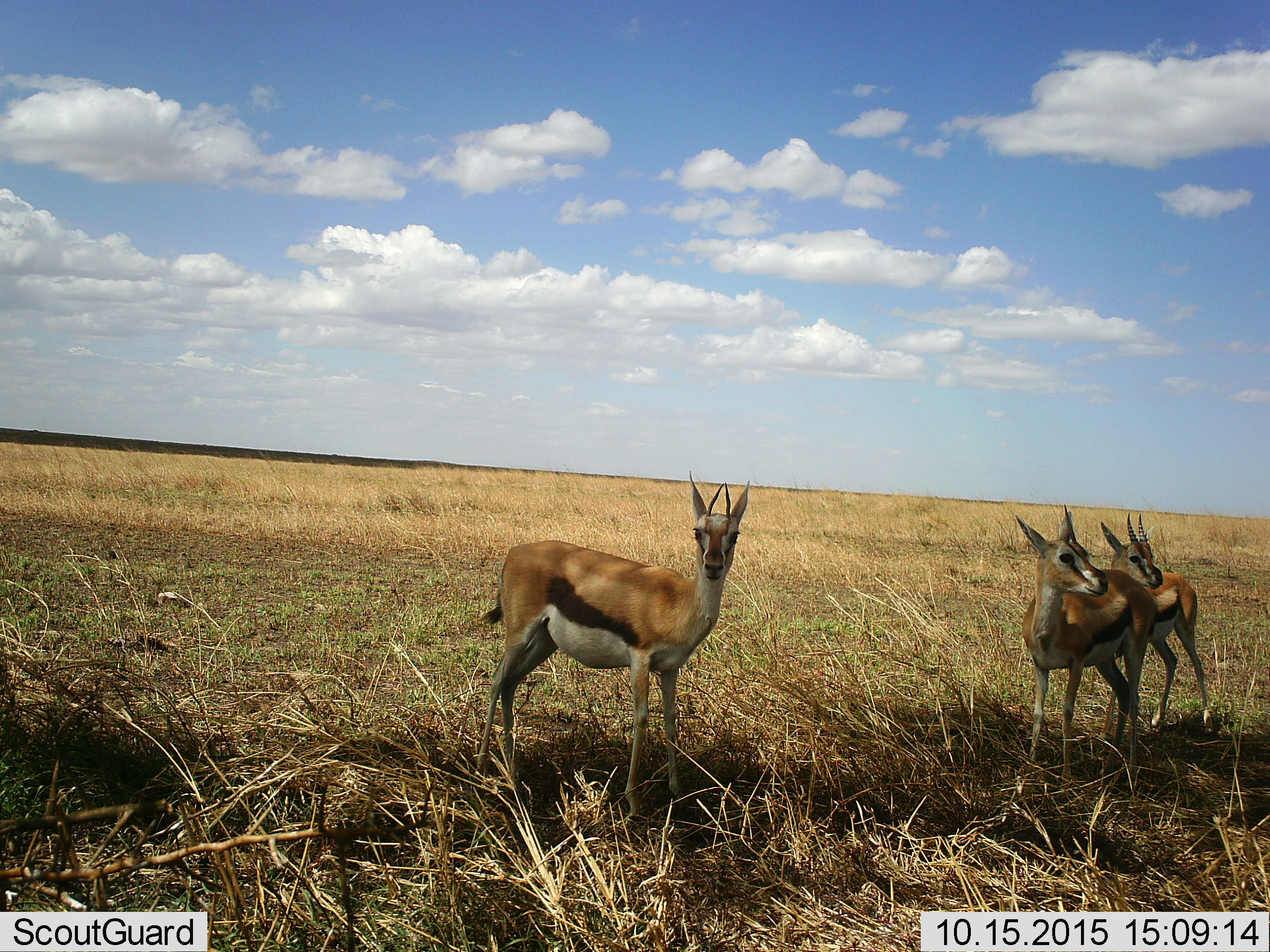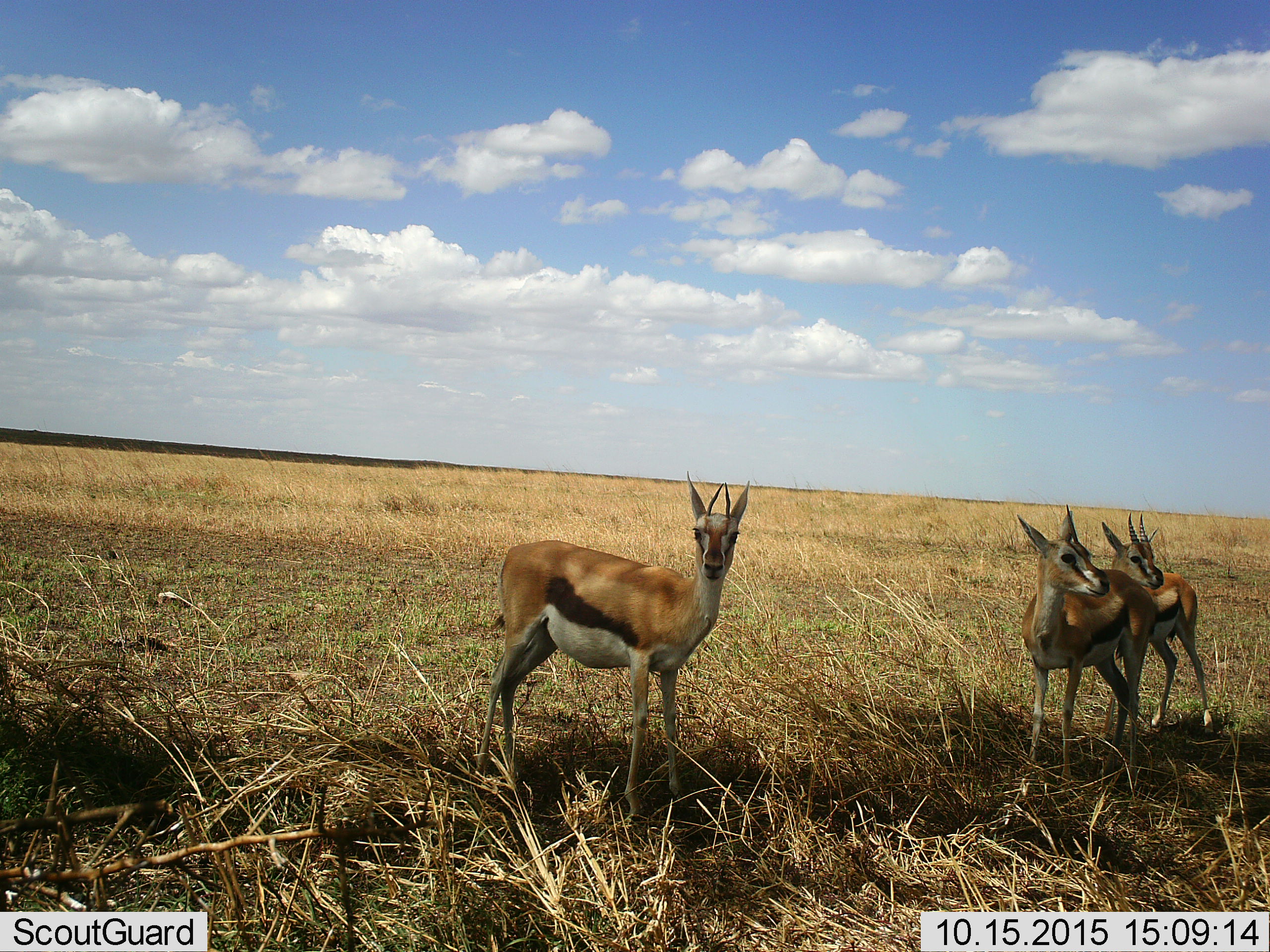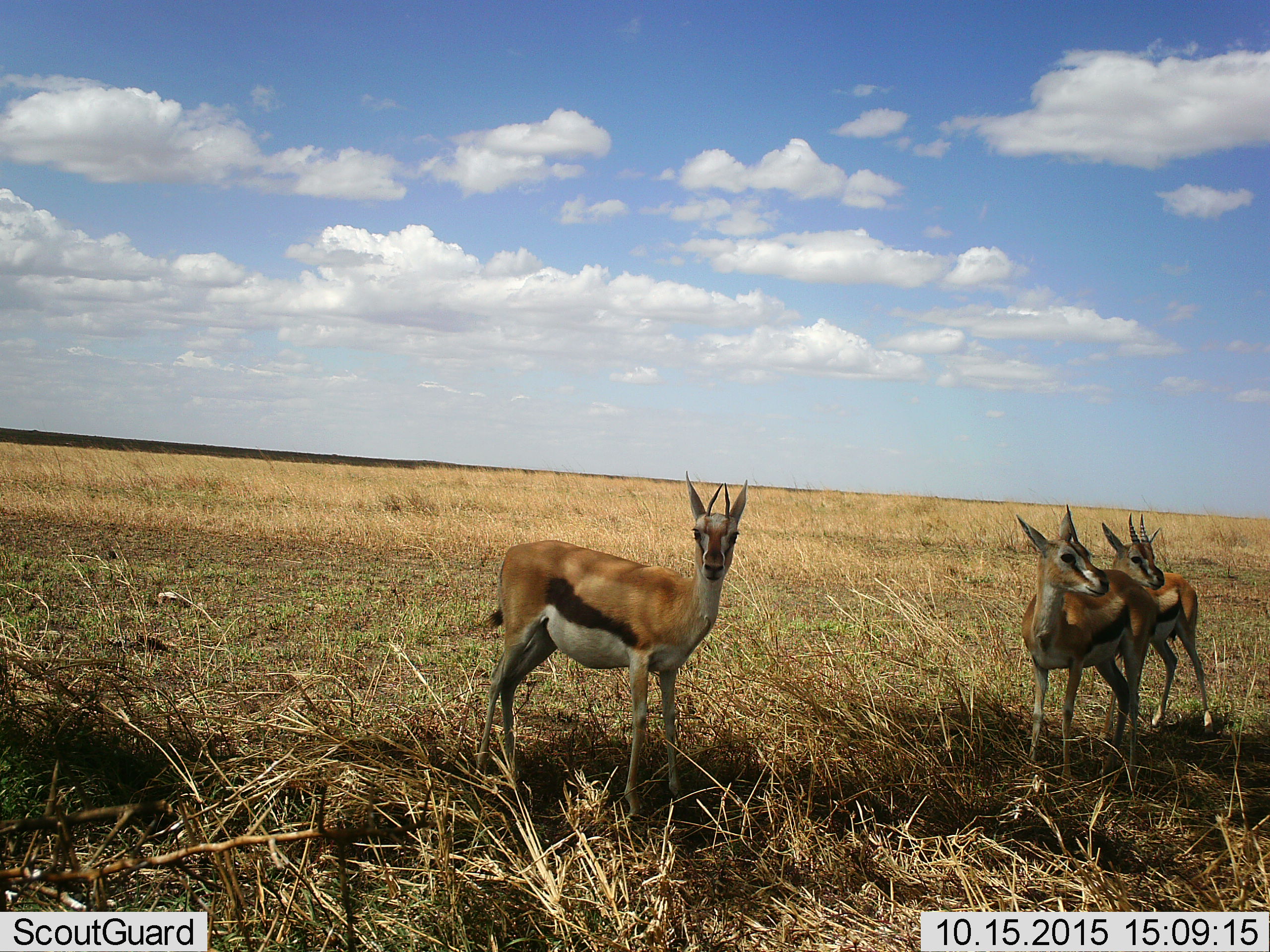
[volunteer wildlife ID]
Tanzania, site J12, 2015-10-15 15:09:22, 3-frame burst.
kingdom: Animalia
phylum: Chordata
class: Mammalia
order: Artiodactyla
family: Bovidae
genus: Eudorcas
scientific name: Eudorcas thomsonii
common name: thomson's gazelle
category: gazellethomsons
Gazellethomsons (thomson's gazelle) (Eudorcas thomsonii), count 3. Behavior (volunteer vote fractions): standing 100%, resting 0%, moving 0%, interacting 0%. Young present (vote fraction): 20%. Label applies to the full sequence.